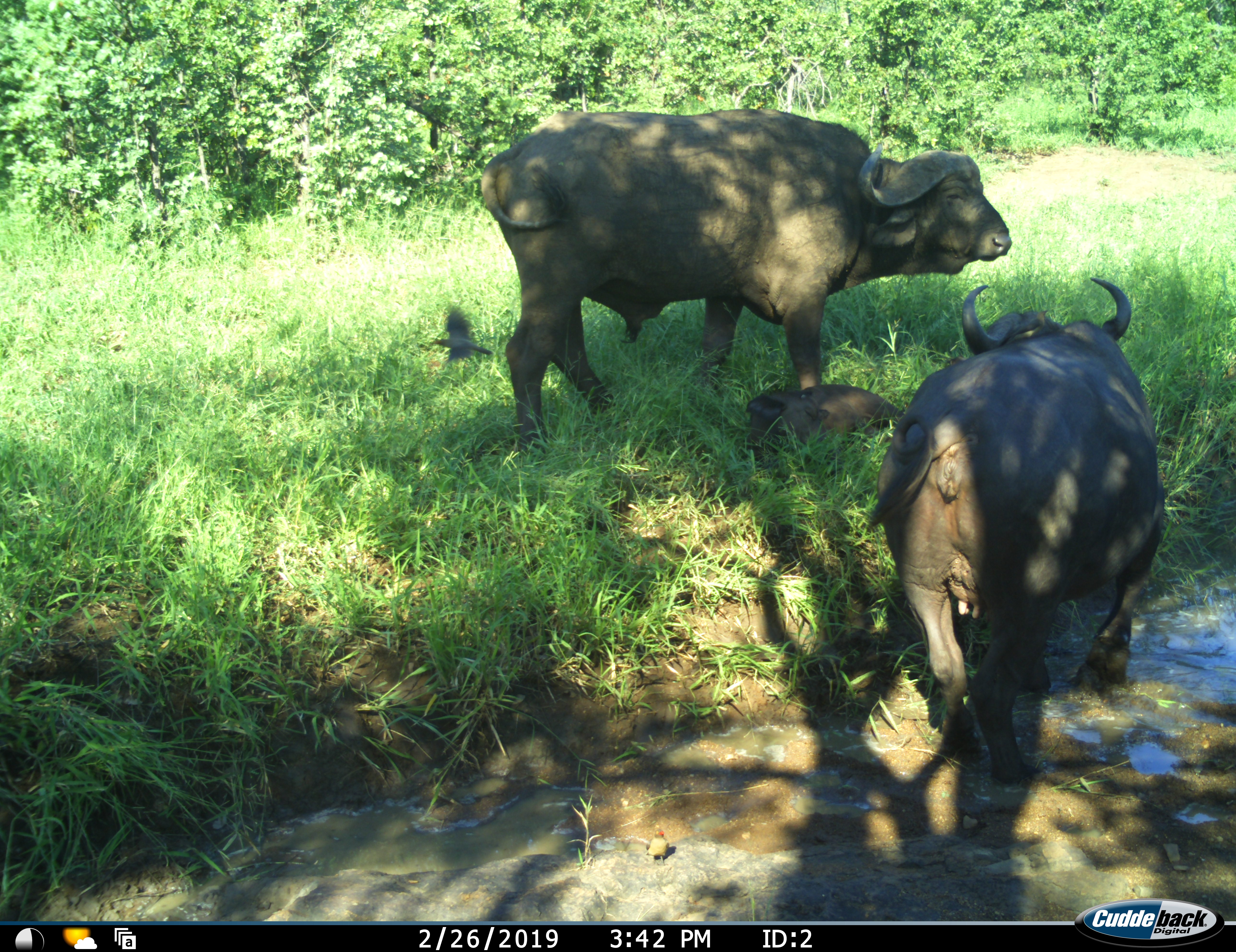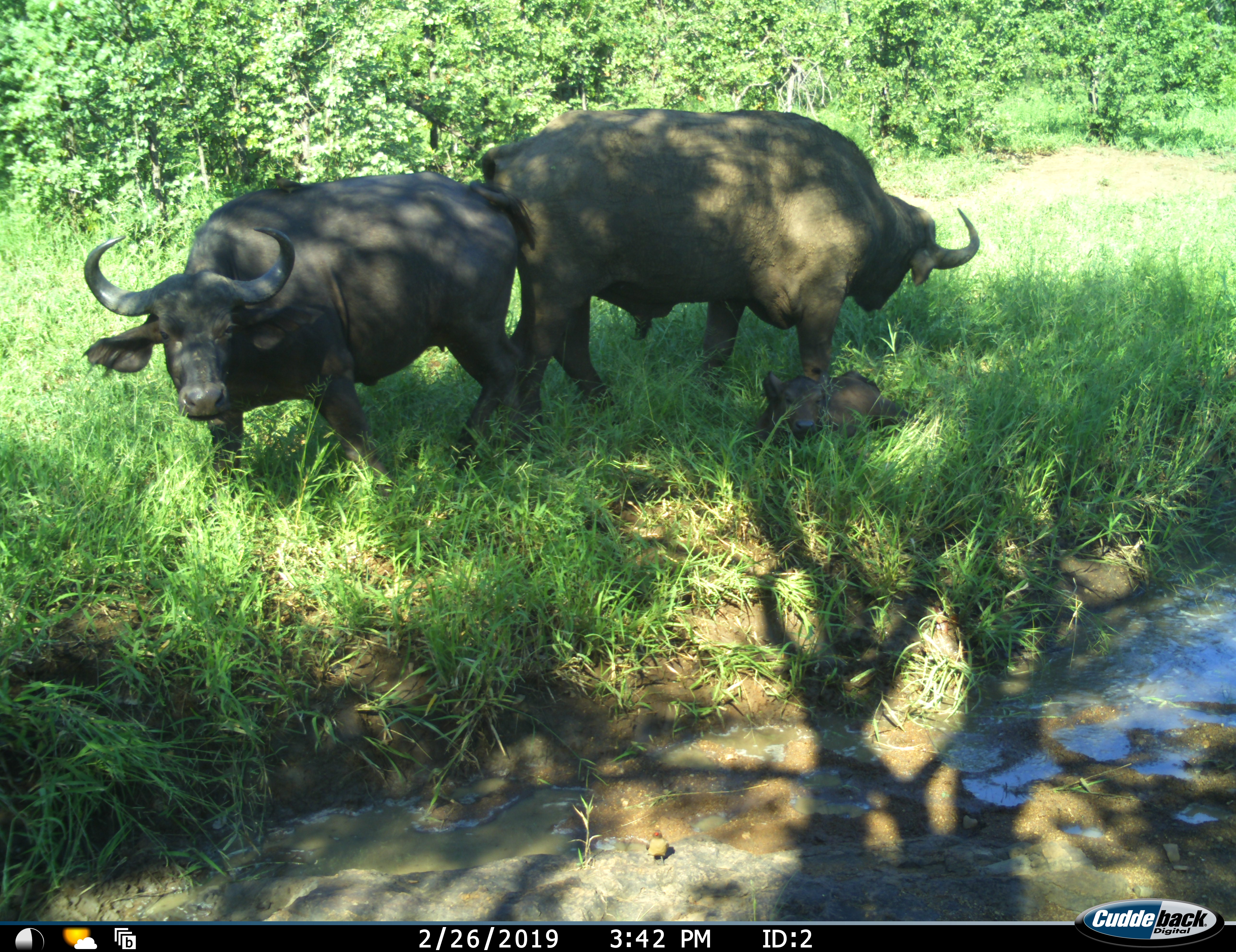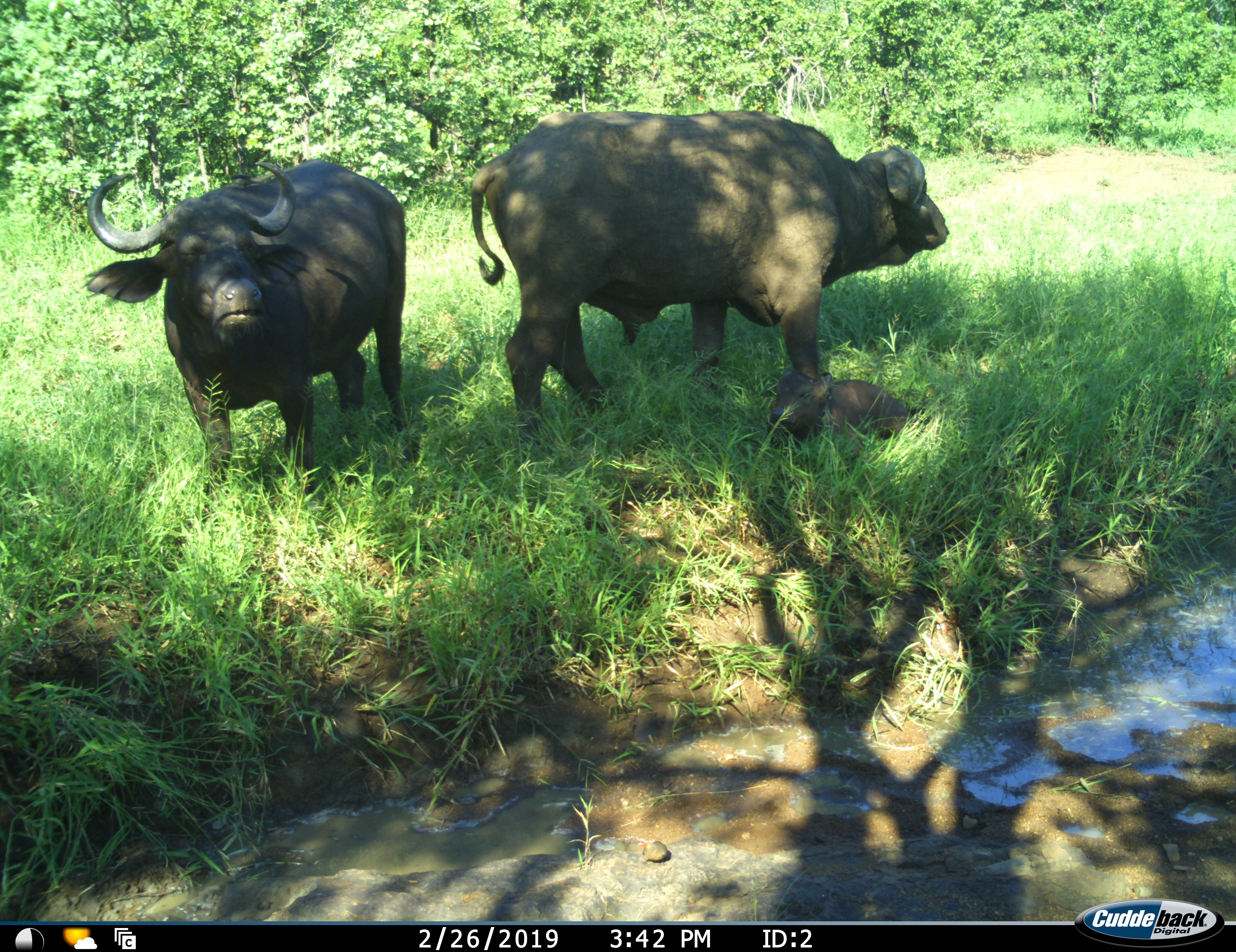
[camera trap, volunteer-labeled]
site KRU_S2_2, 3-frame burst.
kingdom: Animalia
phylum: Chordata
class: Aves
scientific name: Aves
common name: bird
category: birdother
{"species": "birdother (bird) (Aves)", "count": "1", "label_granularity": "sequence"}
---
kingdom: Animalia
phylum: Chordata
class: Mammalia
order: Artiodactyla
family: Bovidae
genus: Syncerus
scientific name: Syncerus caffer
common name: african buffalo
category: buffalo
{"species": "buffalo (african buffalo) (Syncerus caffer)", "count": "3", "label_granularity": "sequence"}